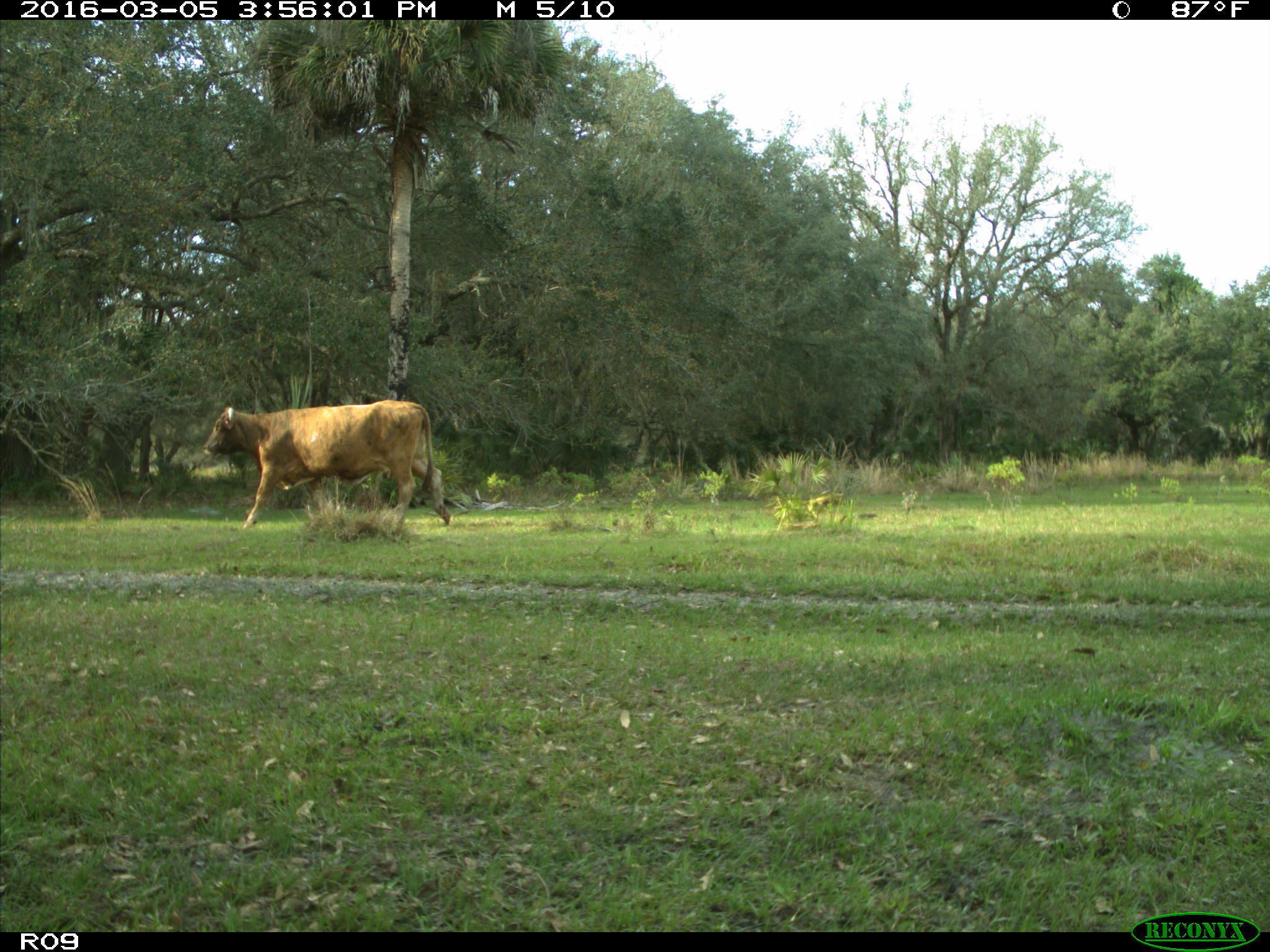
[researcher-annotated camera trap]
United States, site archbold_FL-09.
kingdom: Animalia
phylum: Chordata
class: Mammalia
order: Artiodactyla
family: Bovidae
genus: Bos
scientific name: Bos taurus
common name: domestic cow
Bos taurus (domestic cow).